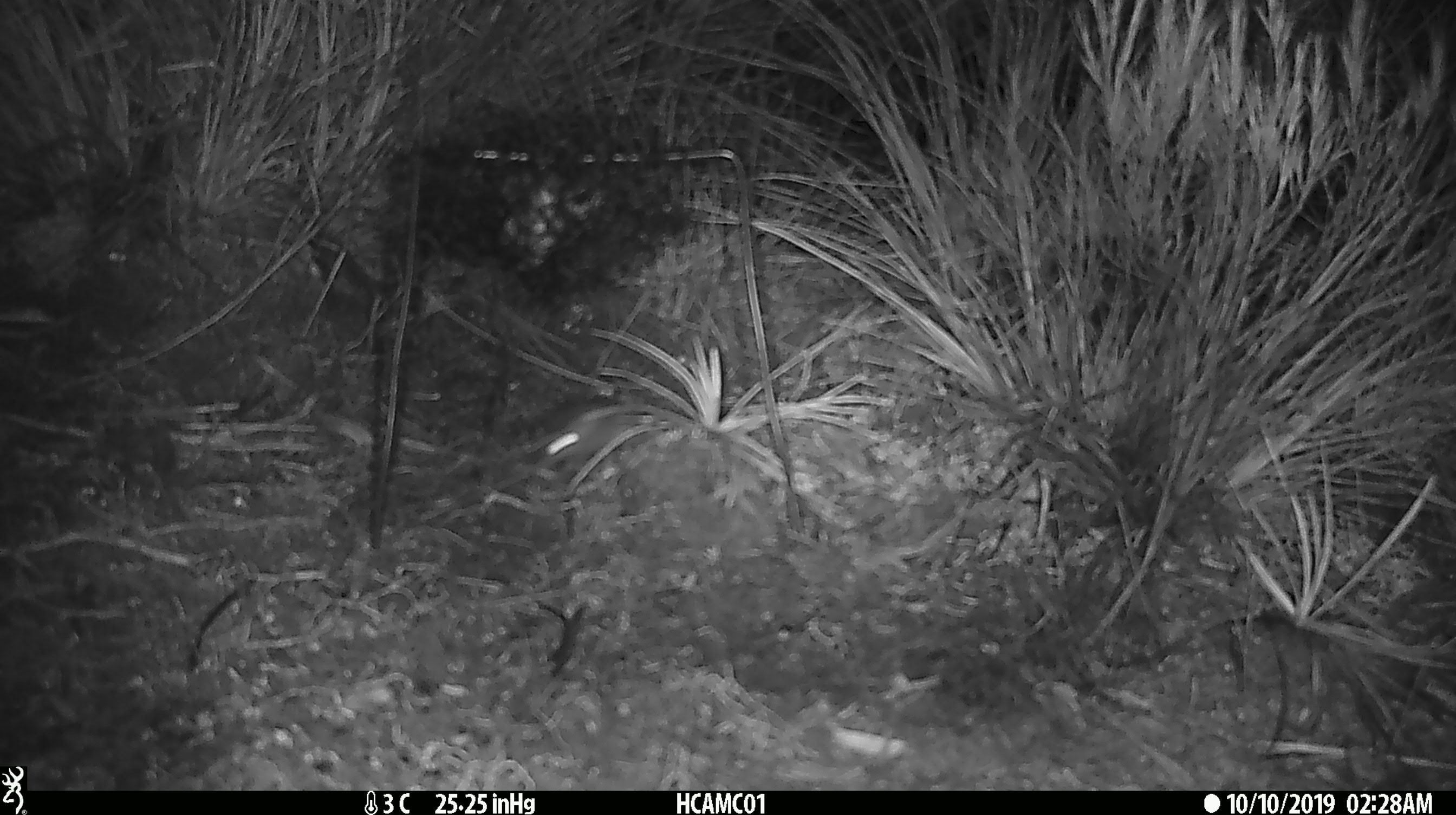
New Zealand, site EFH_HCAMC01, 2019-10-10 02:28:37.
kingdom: Animalia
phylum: Chordata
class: Mammalia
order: Rodentia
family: Muridae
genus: Mus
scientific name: Mus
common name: mouse